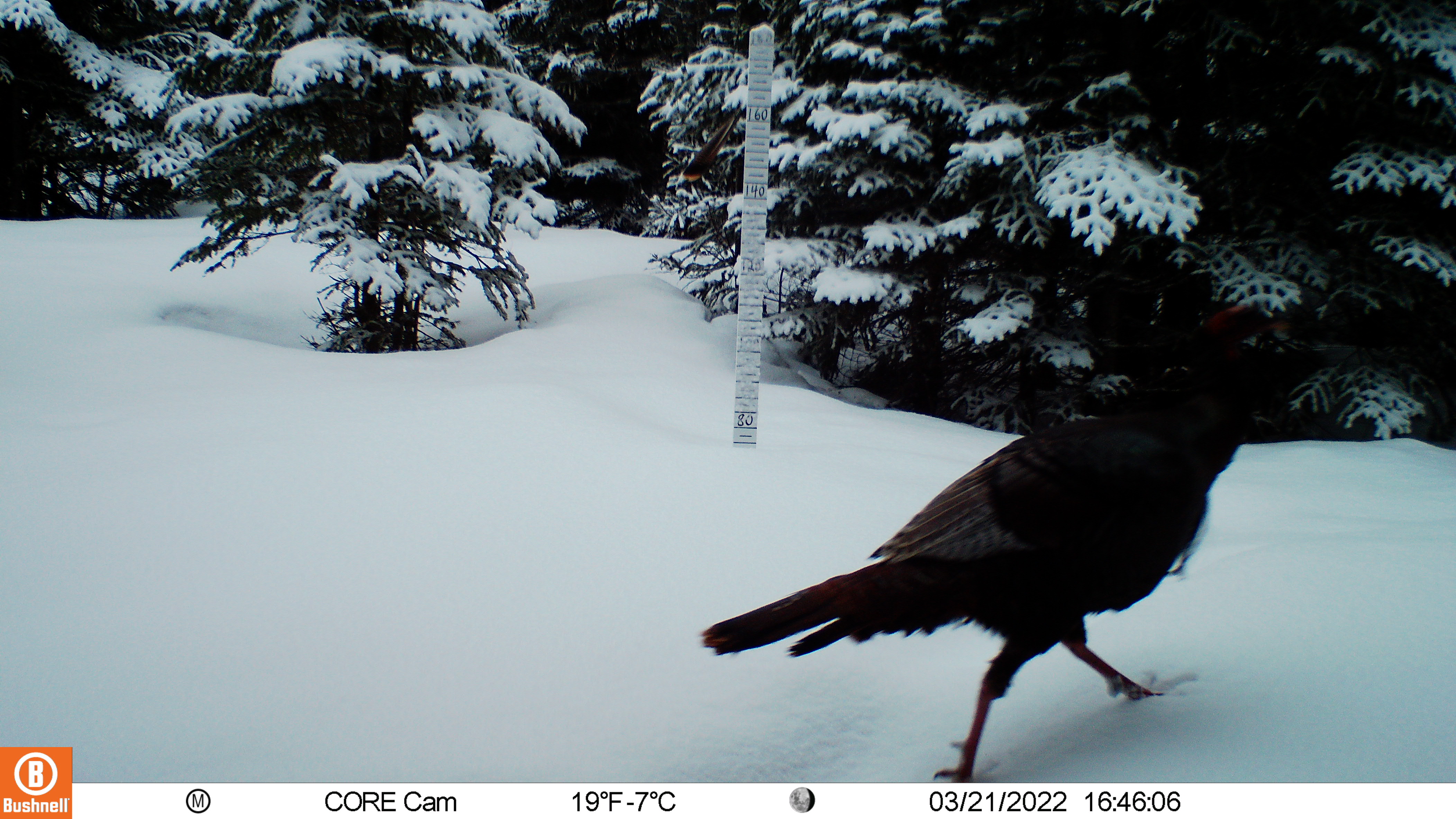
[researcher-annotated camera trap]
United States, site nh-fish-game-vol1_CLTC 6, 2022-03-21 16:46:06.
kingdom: Animalia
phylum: Chordata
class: Aves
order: Galliformes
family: Phasianidae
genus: Meleagris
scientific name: Meleagris gallopavo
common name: wild turkey